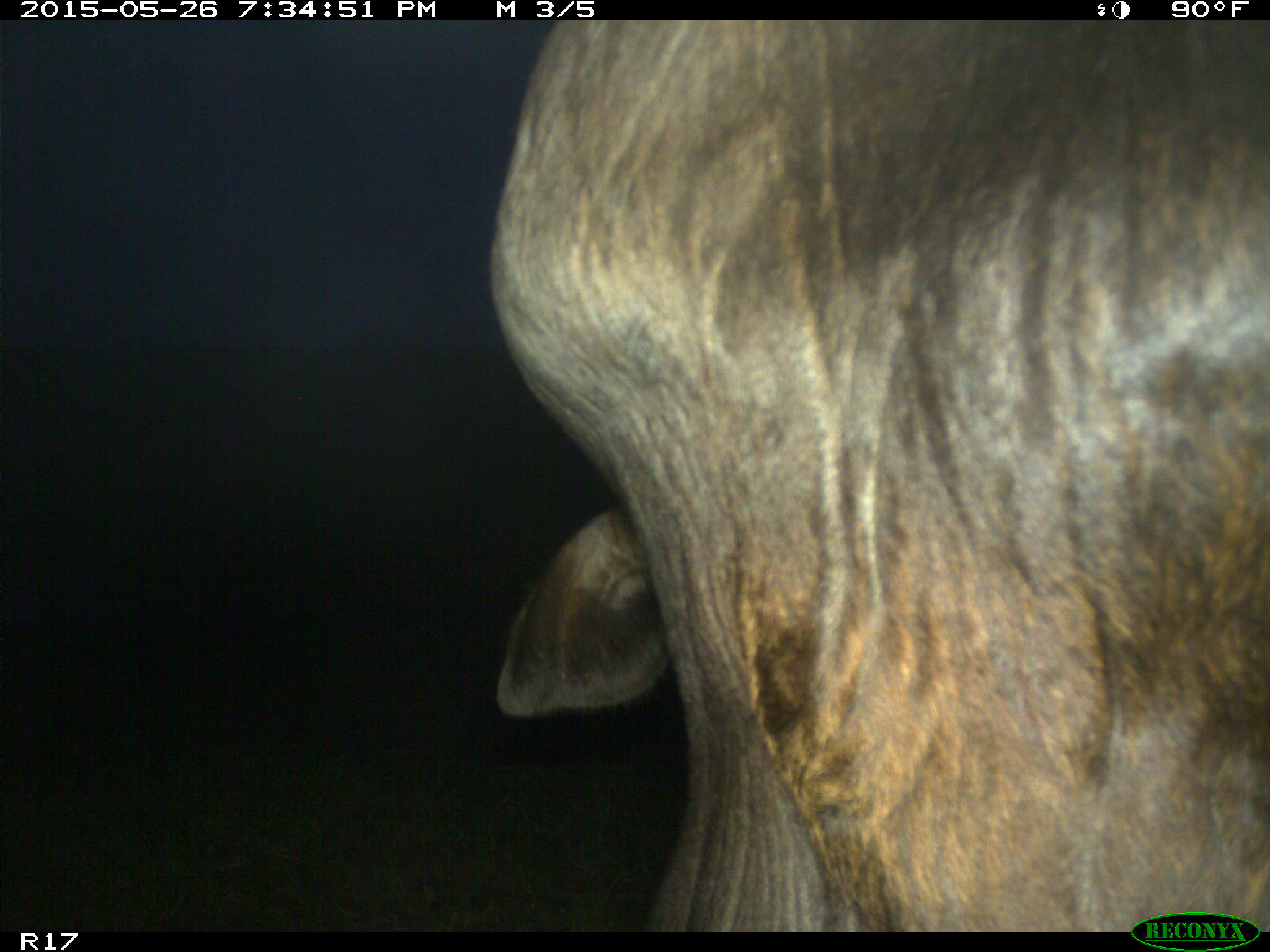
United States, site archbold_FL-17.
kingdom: Animalia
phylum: Chordata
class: Mammalia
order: Artiodactyla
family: Bovidae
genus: Bos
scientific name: Bos taurus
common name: domestic cow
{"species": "Bos taurus (domestic cow)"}